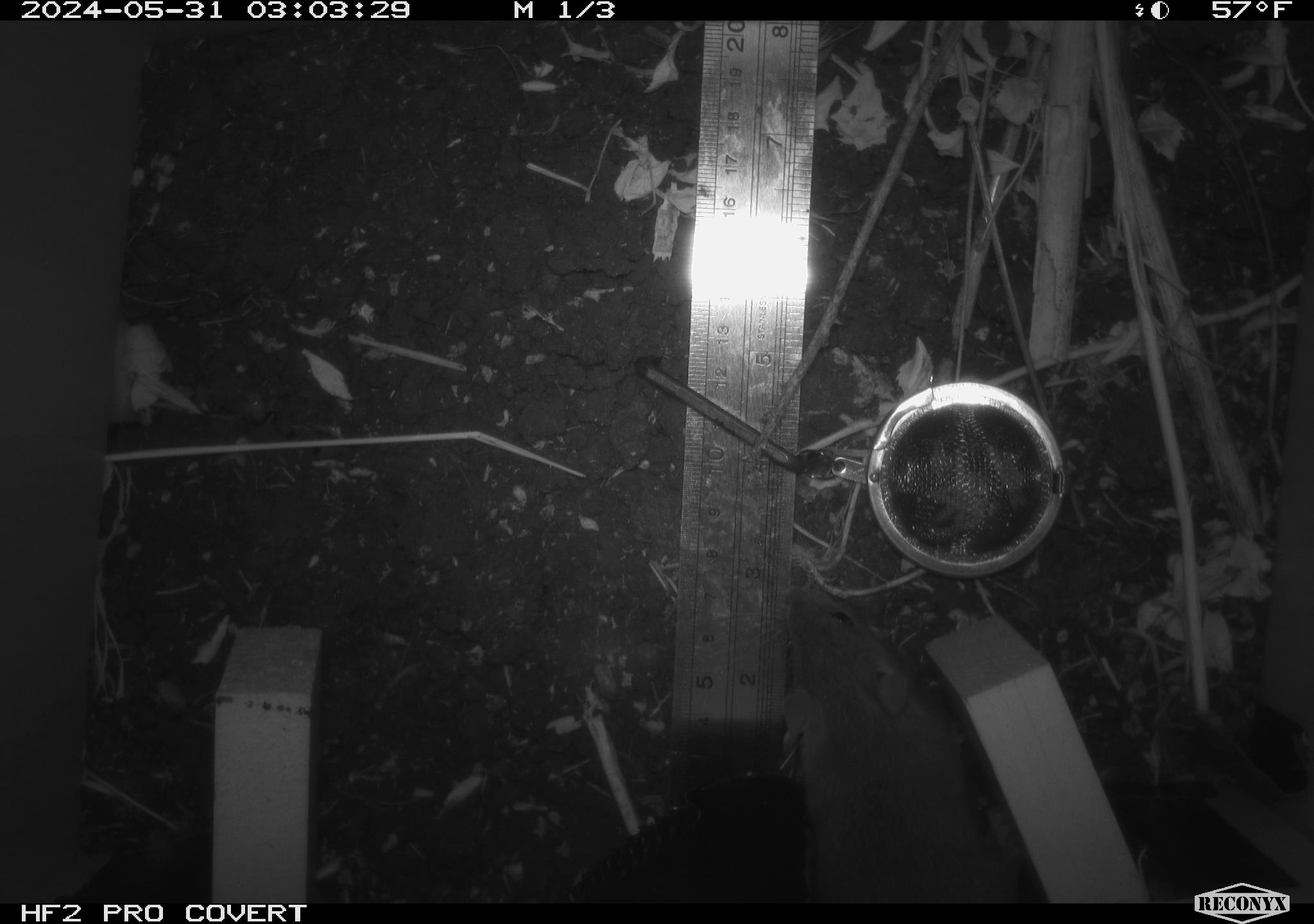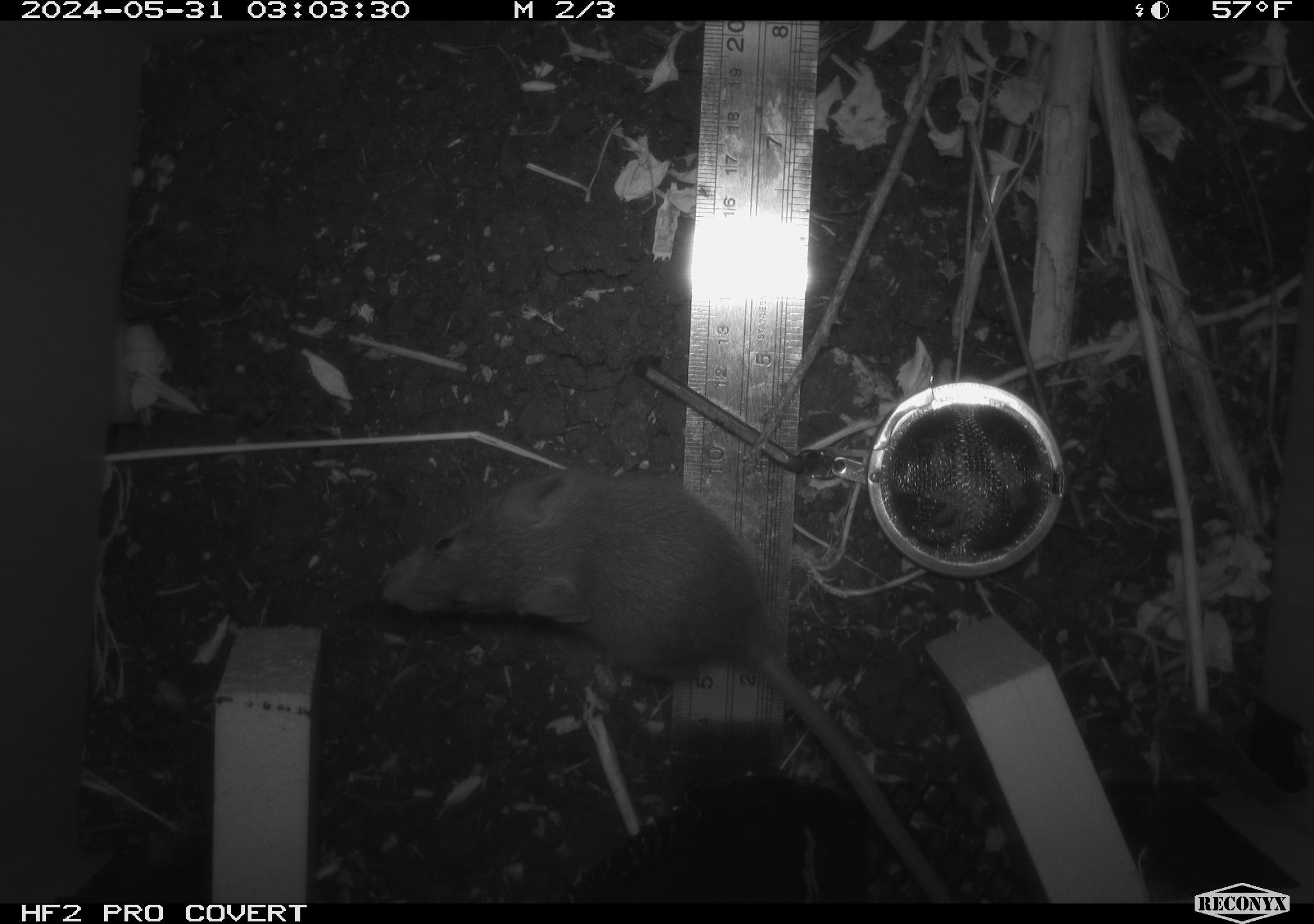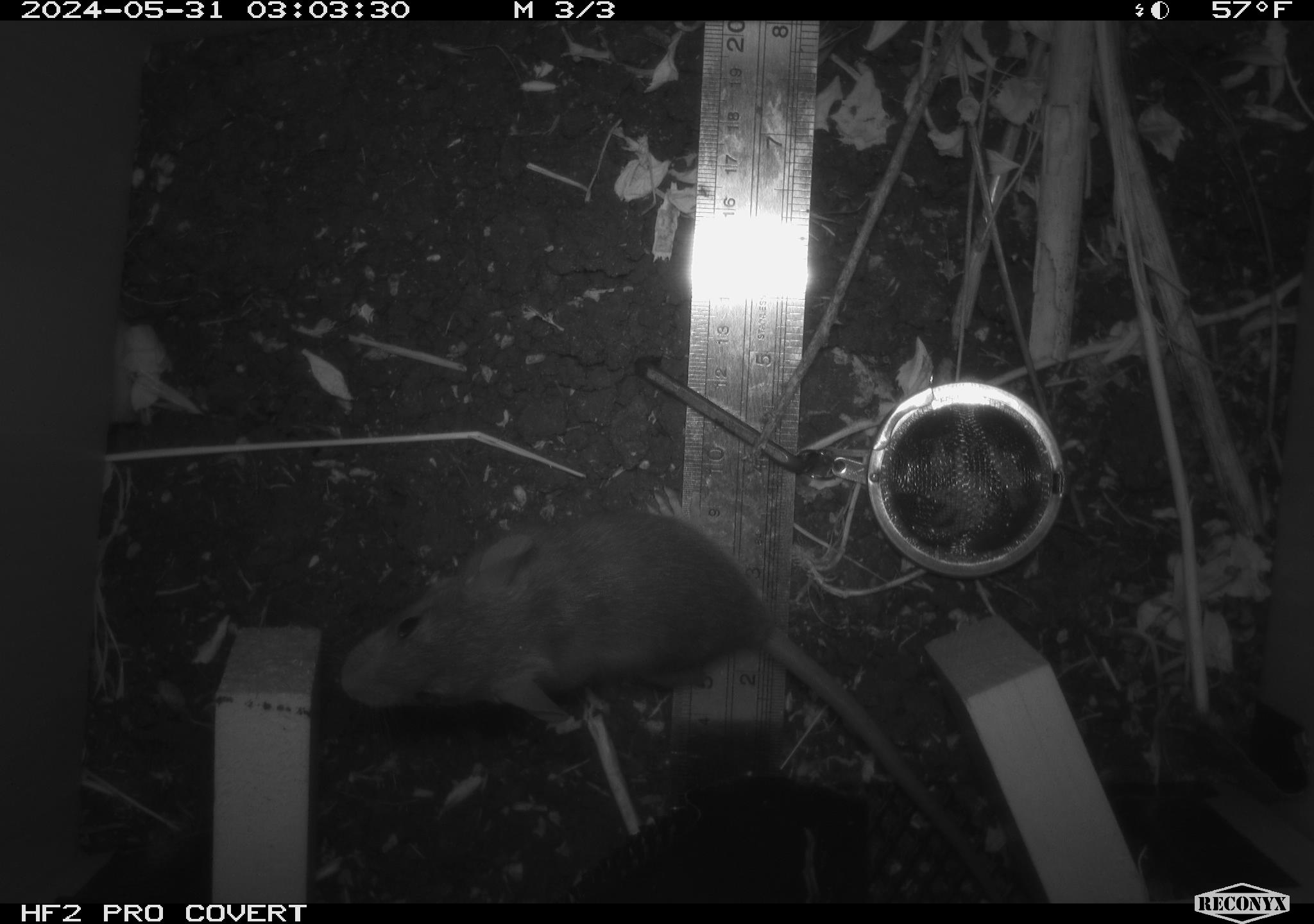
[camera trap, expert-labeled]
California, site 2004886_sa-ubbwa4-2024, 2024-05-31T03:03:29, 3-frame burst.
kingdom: Animalia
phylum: Chordata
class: Mammalia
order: Rodentia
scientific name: Rodentia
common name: woodrat or rat or mouse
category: woodrat or rat or mouse species